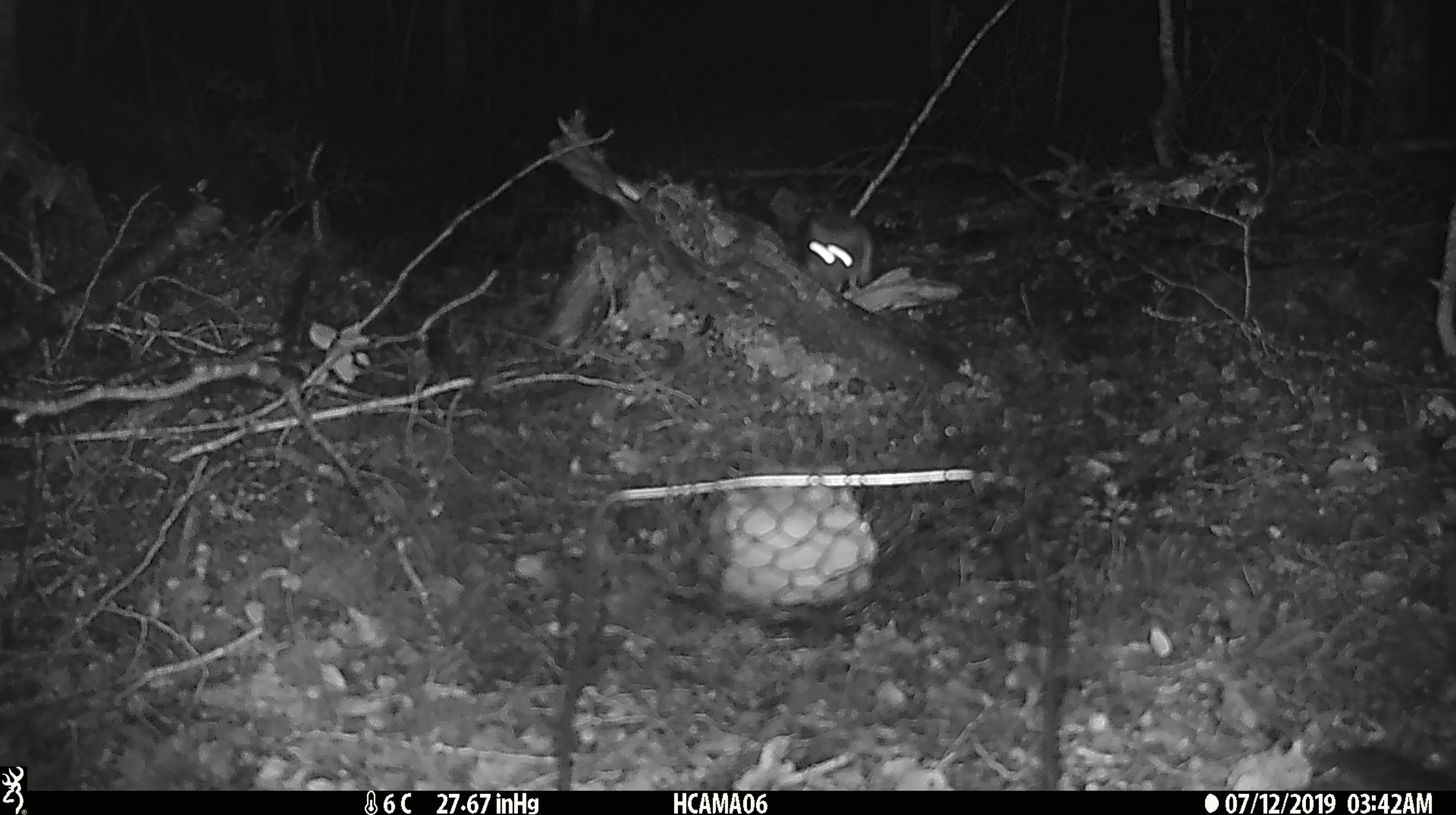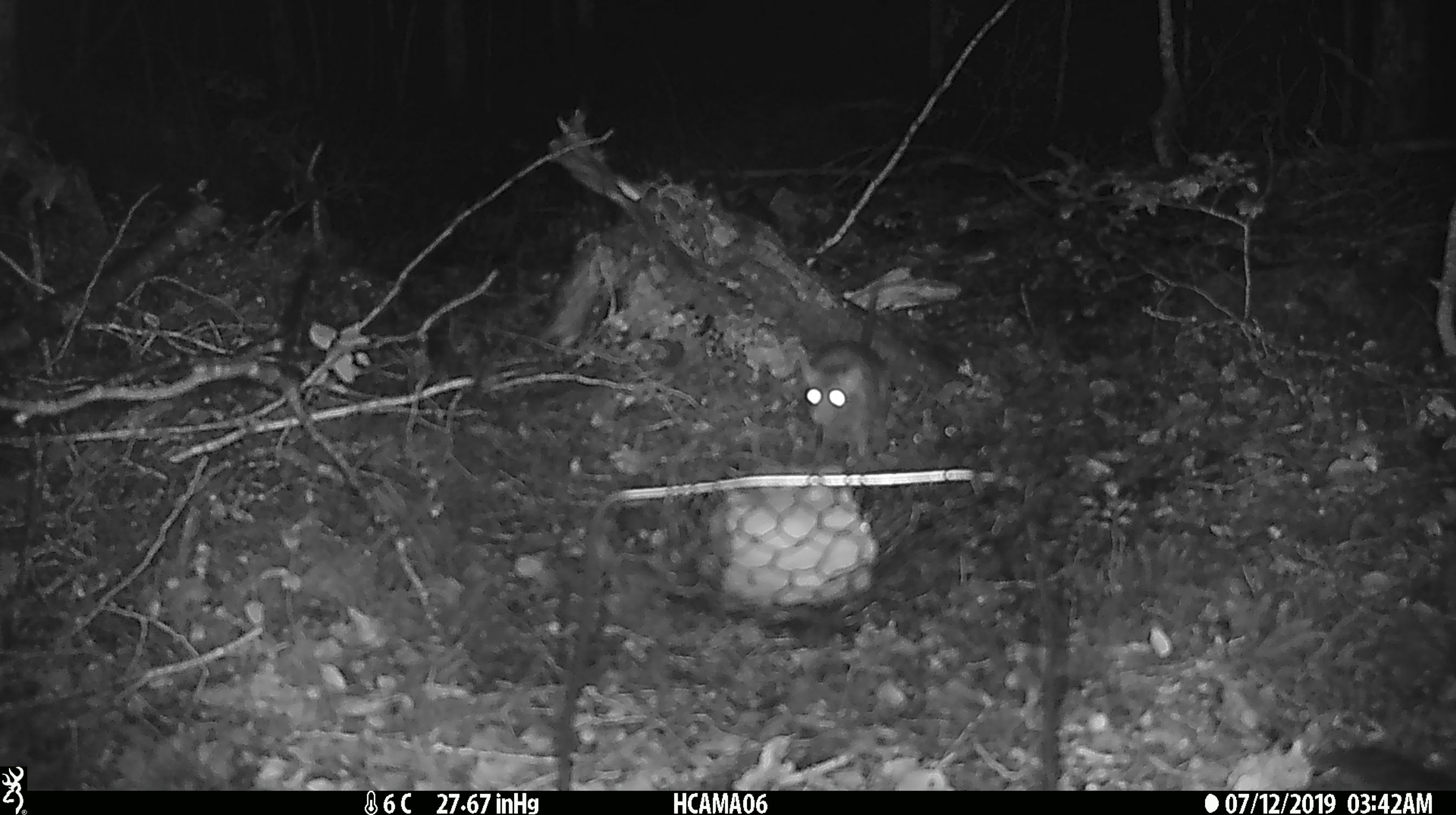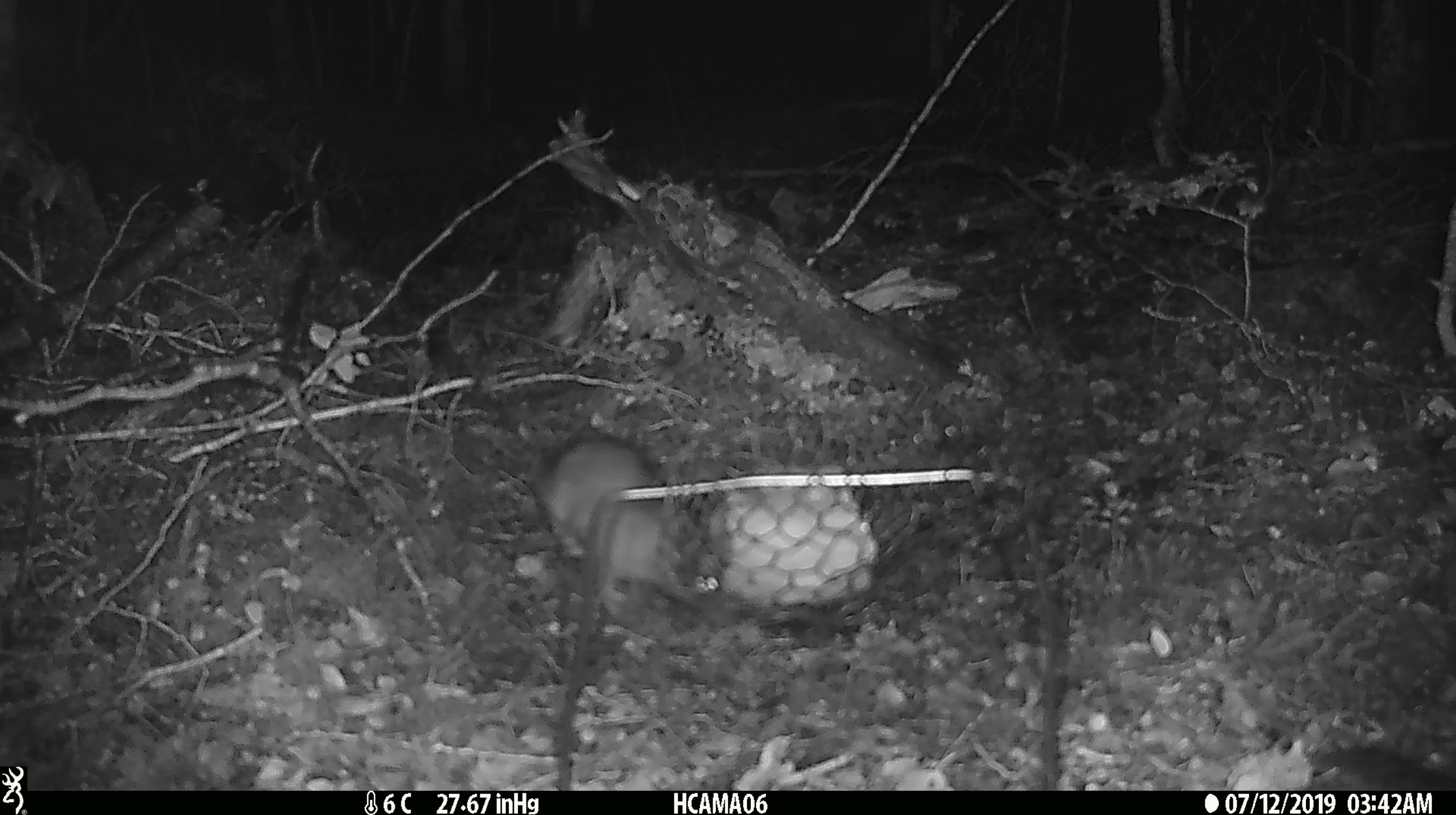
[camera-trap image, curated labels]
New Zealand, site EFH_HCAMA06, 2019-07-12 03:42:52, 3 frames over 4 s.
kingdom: Animalia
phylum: Chordata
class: Mammalia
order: Rodentia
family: Muridae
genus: Rattus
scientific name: Rattus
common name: rat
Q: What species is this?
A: Rat (Rattus).